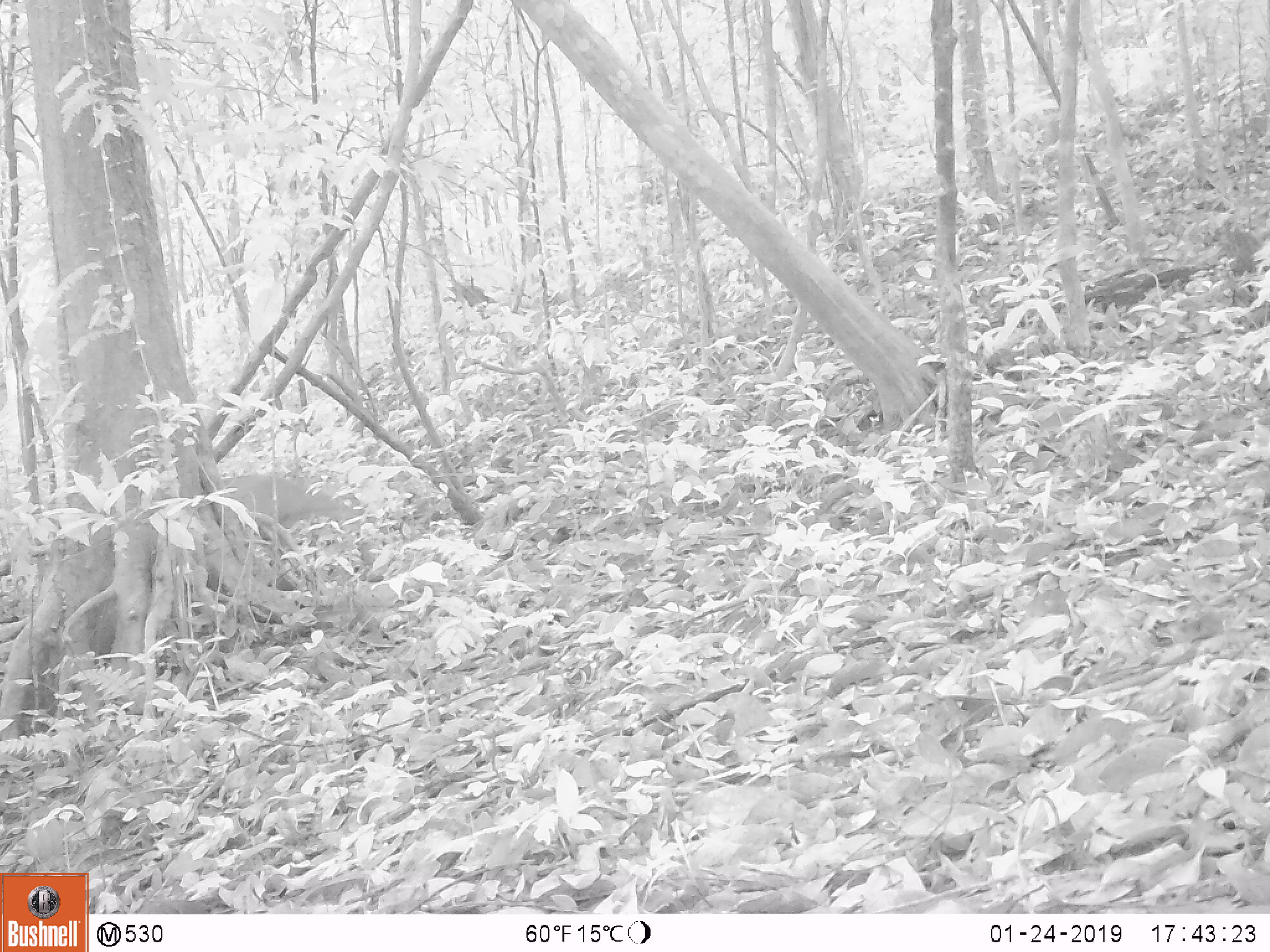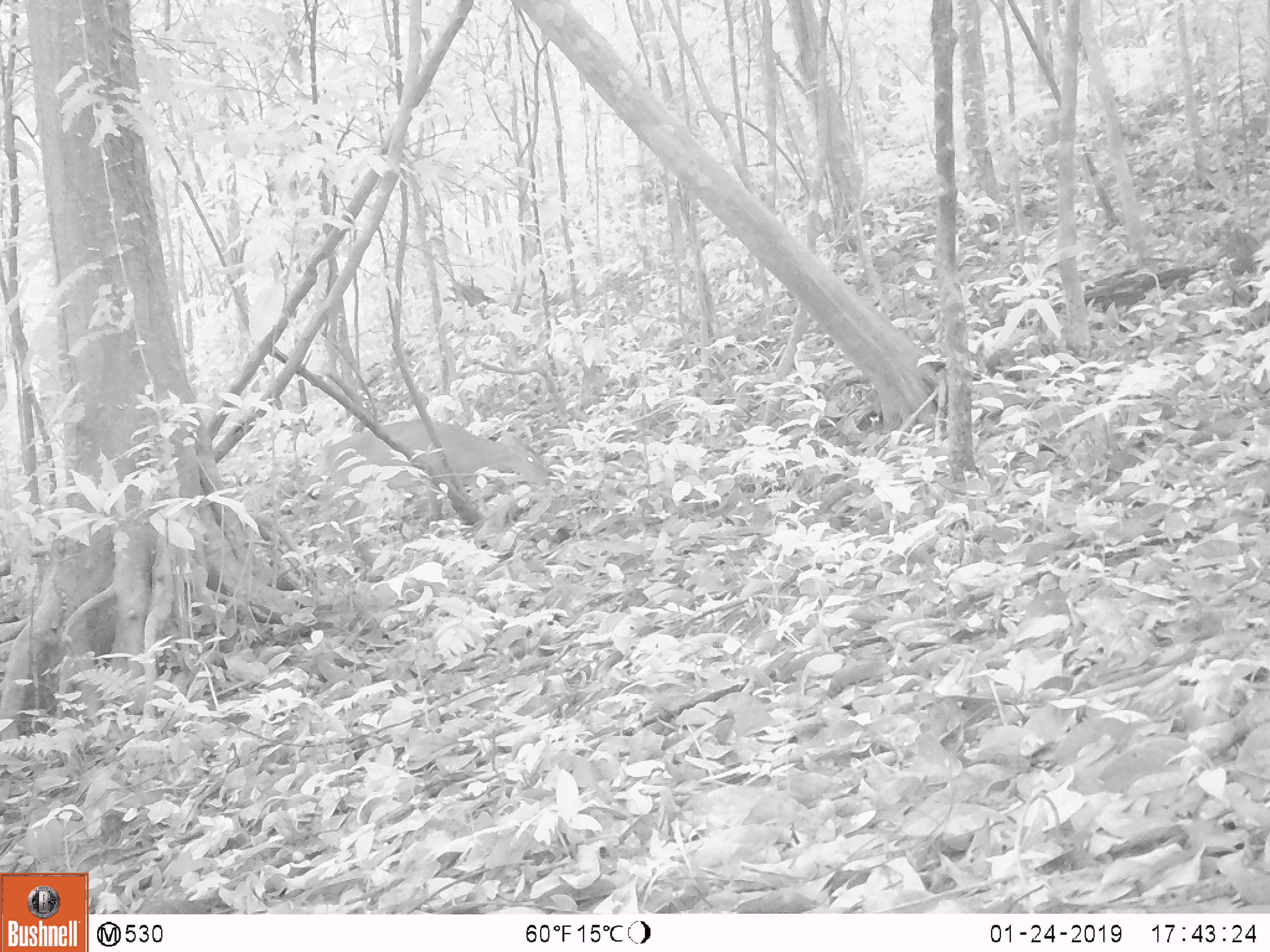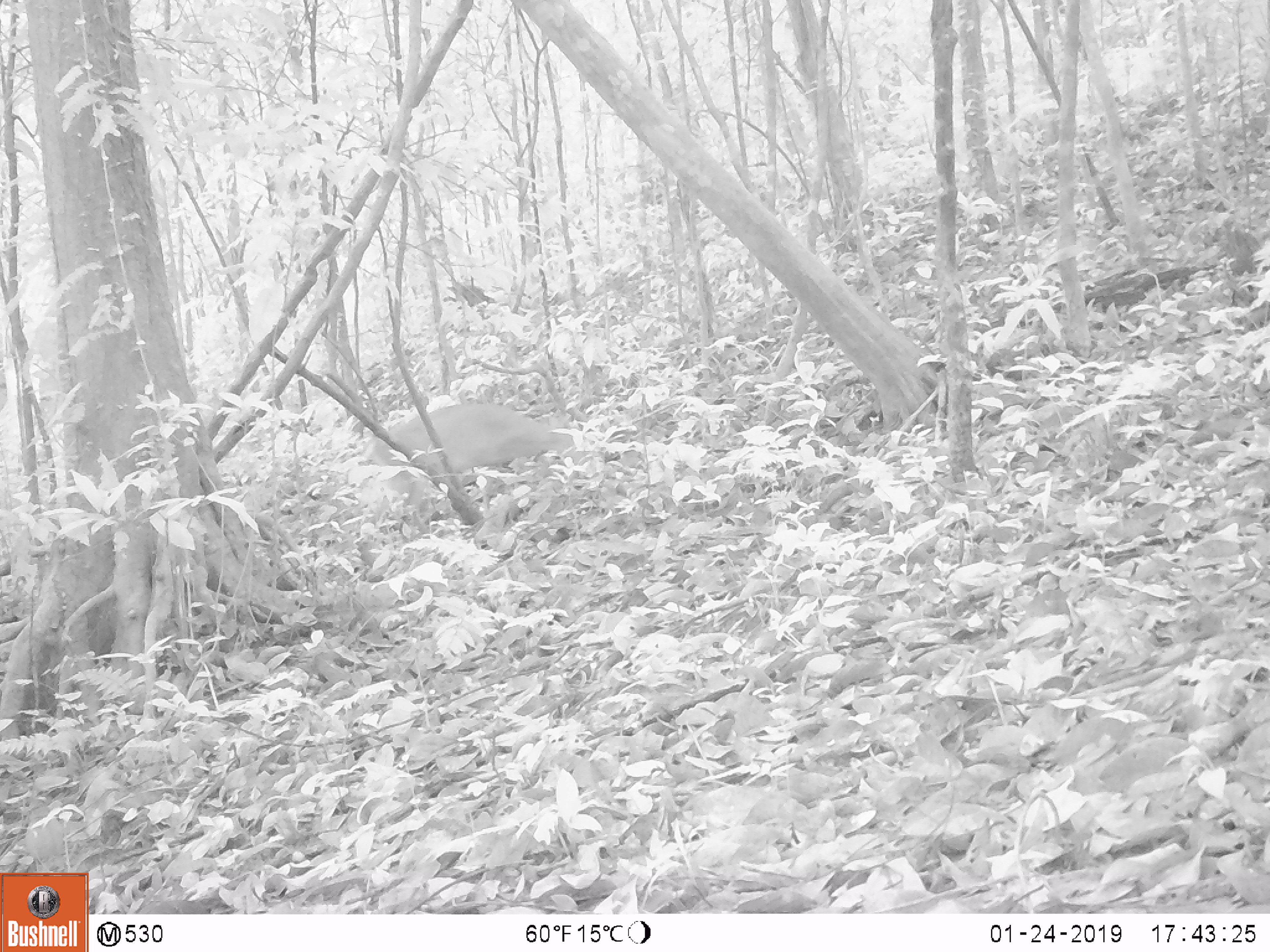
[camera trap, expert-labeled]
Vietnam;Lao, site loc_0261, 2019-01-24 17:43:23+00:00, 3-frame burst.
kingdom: Animalia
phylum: Chordata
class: Mammalia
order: Artiodactyla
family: Cervidae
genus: Muntiacus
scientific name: Muntiacus vuquangensis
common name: large-antlered muntjac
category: large antlered muntjac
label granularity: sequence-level